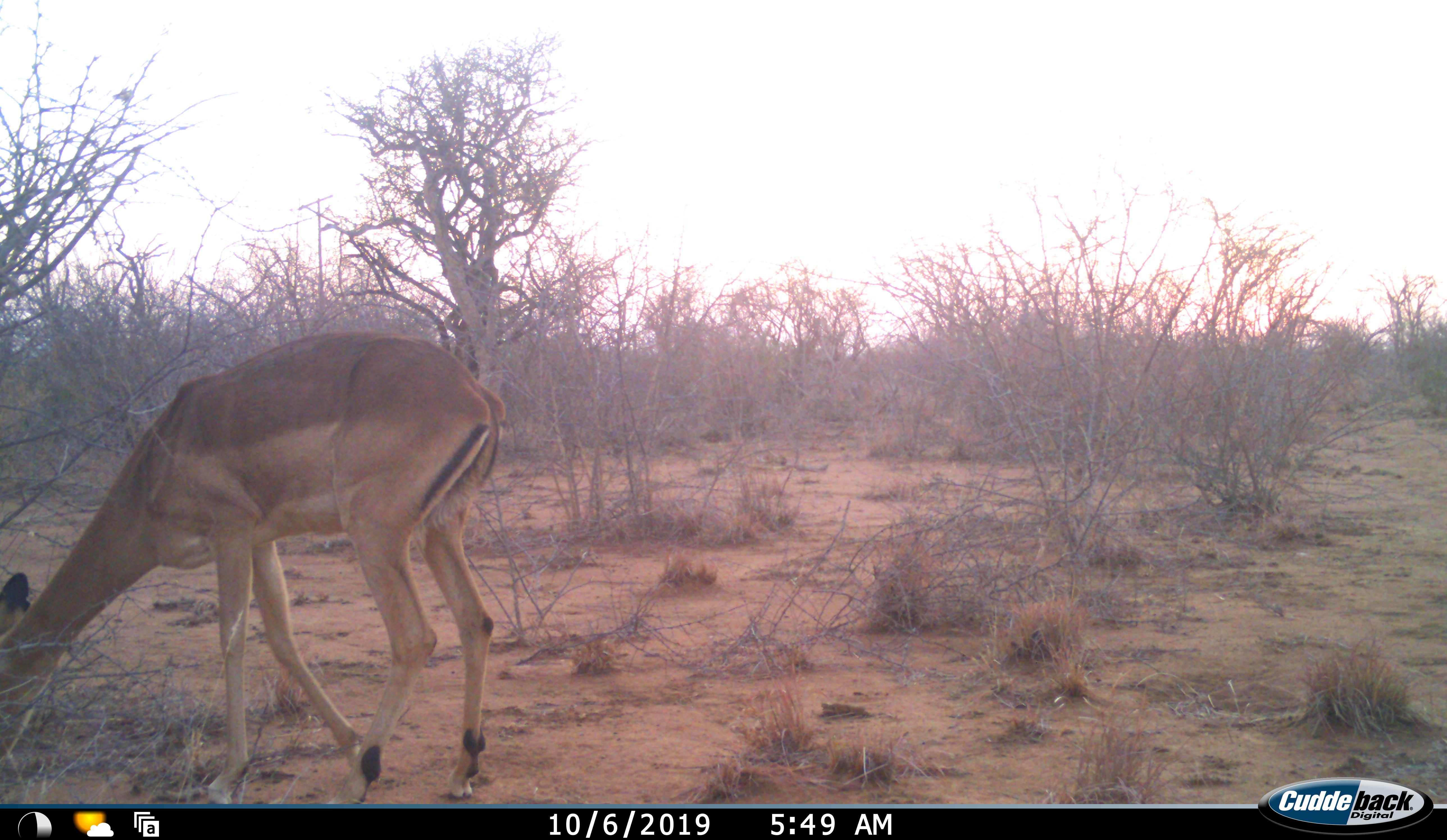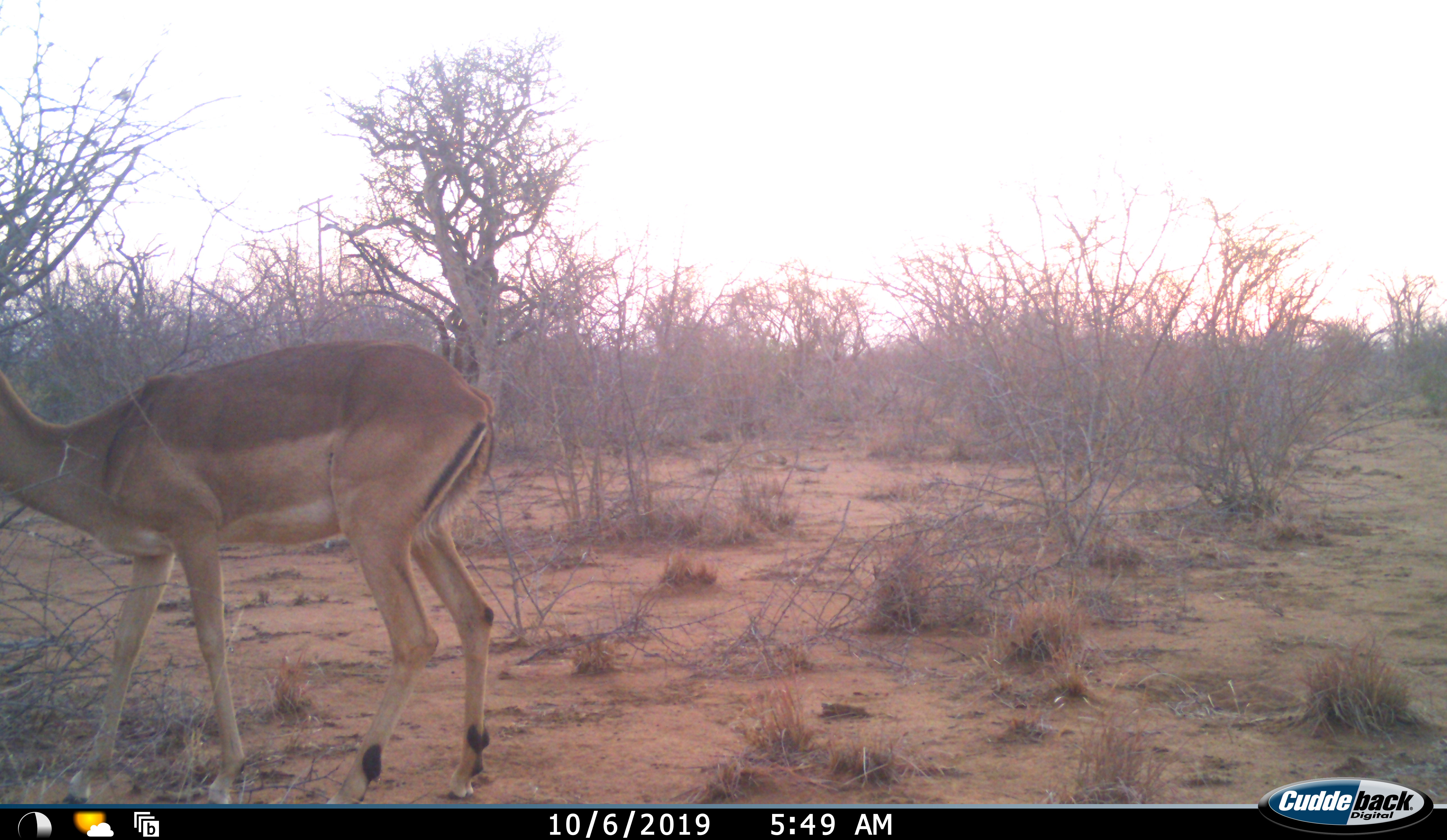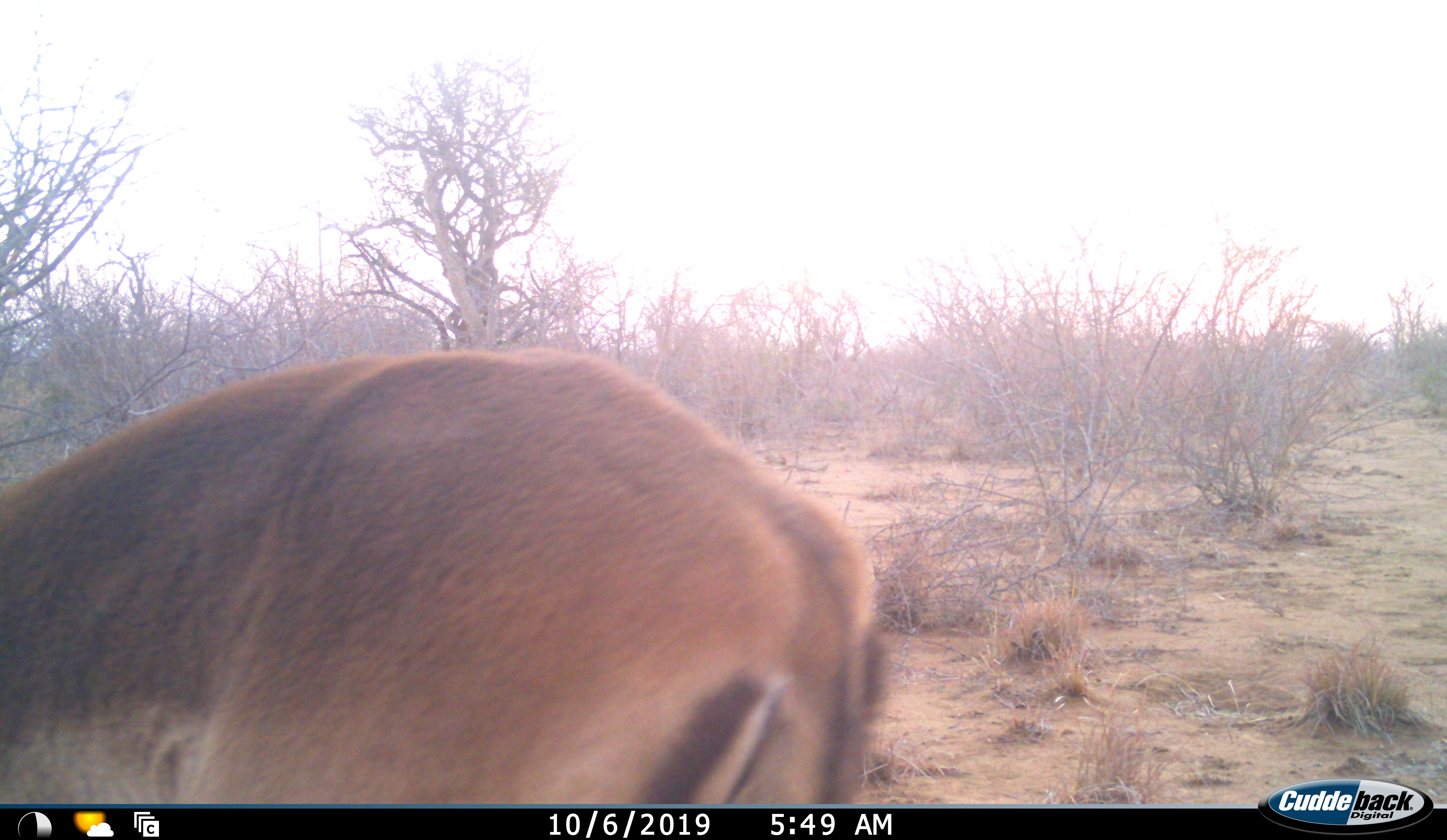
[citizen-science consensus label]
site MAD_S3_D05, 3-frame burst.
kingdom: Animalia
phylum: Chordata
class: Mammalia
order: Artiodactyla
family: Bovidae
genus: Aepyceros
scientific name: Aepyceros melampus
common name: impala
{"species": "impala (Aepyceros melampus)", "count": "2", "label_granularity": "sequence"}